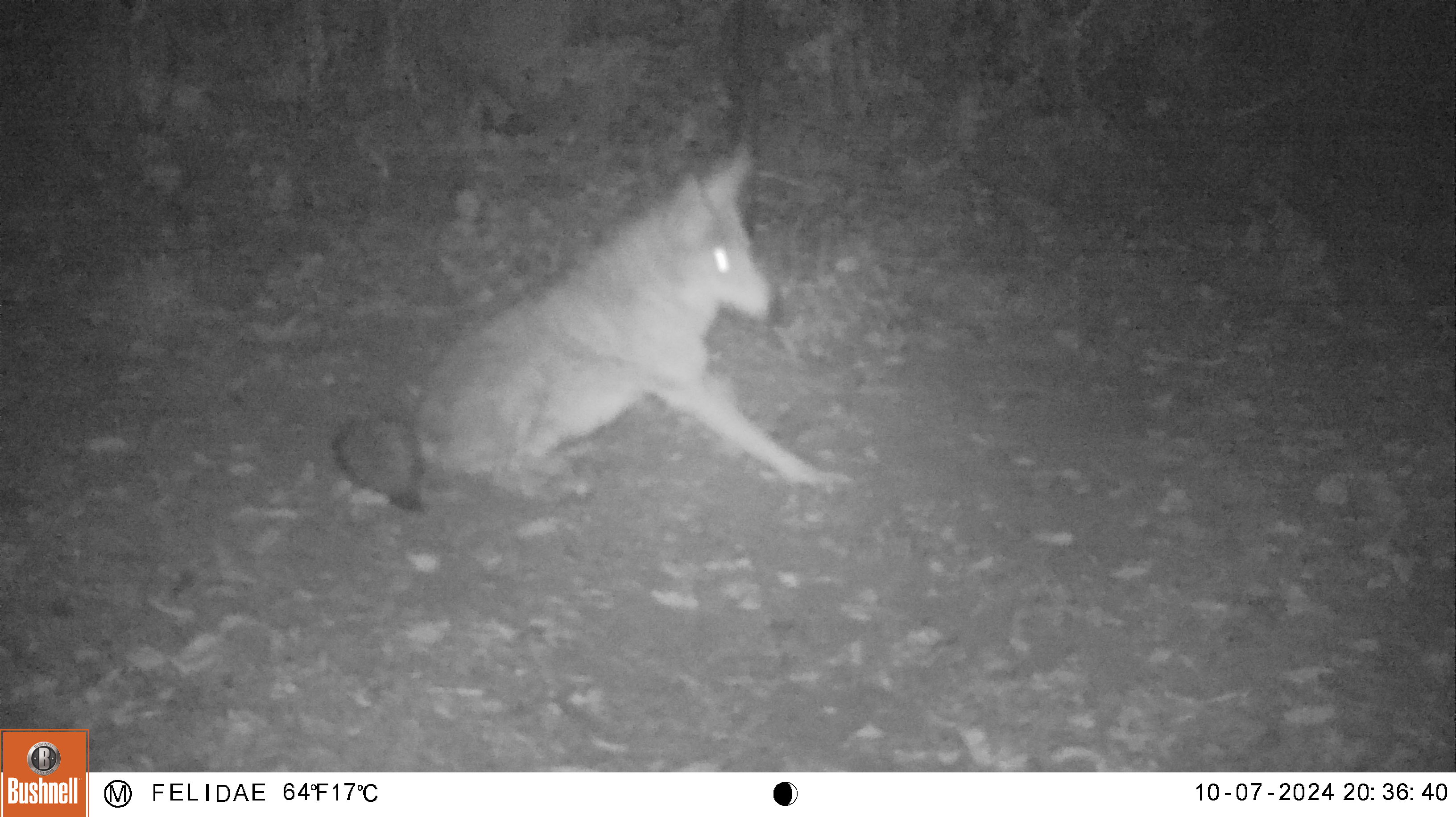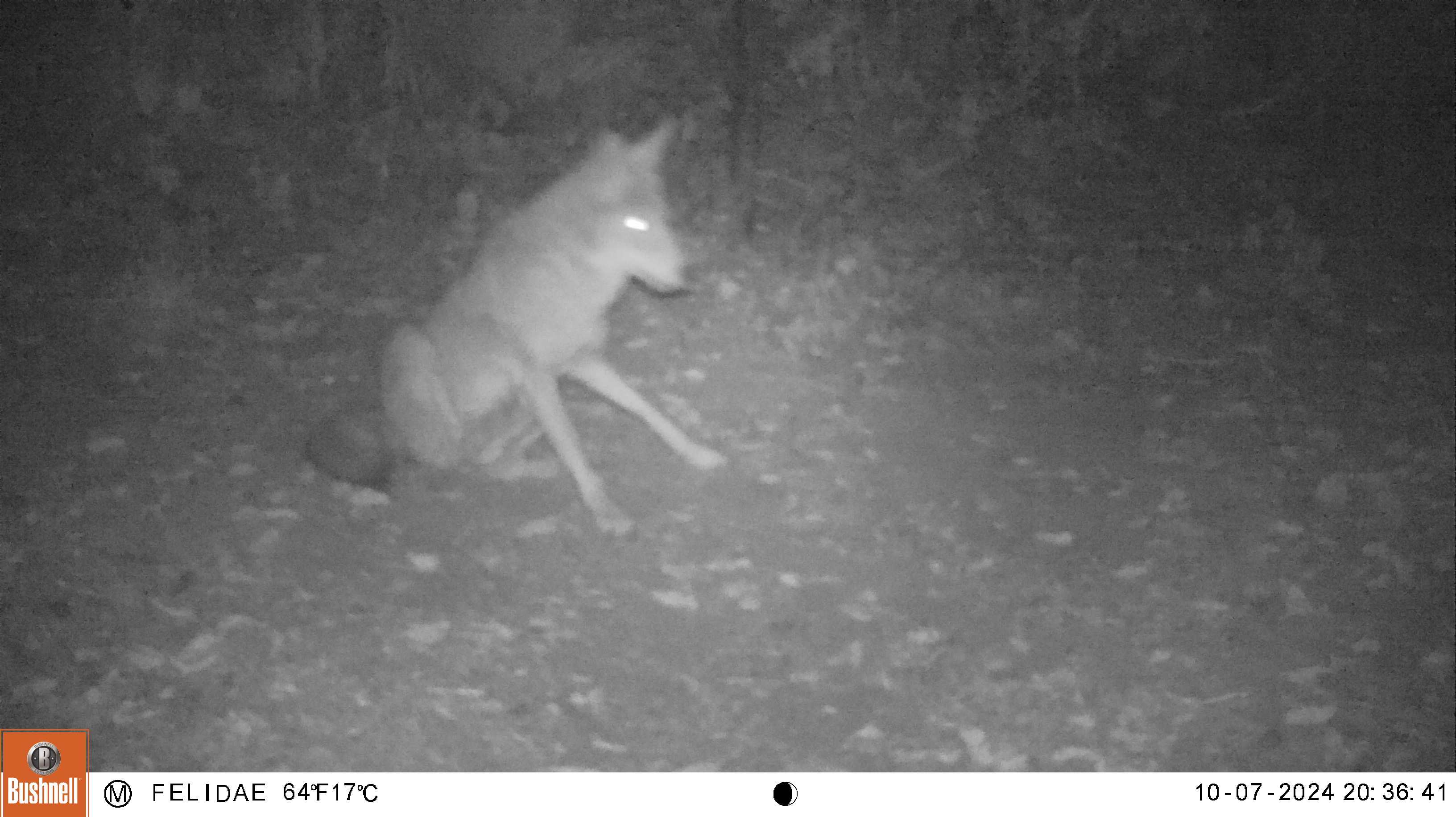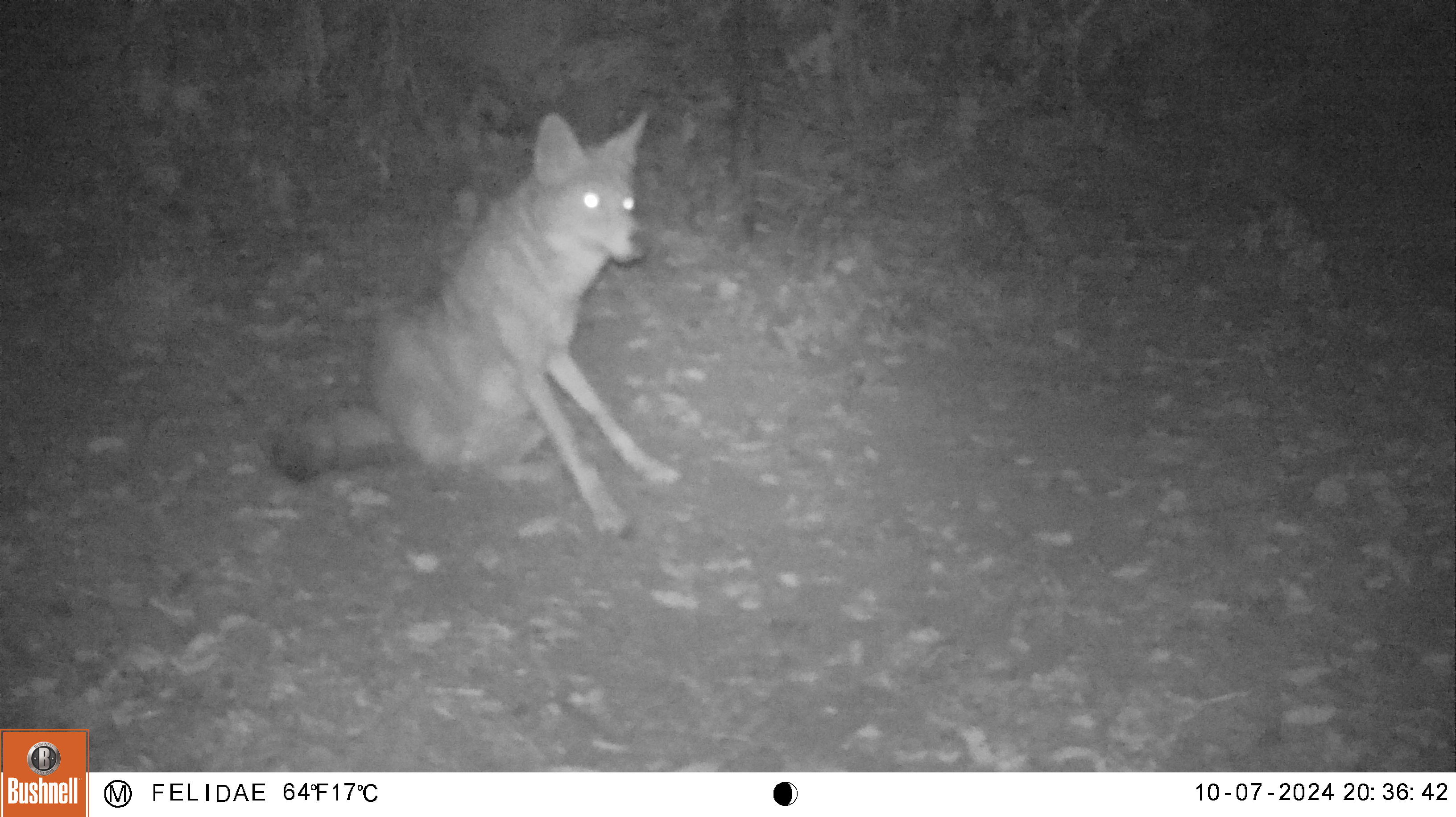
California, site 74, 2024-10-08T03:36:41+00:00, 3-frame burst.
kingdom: Animalia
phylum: Chordata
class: Mammalia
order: Carnivora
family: Canidae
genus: Canis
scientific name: Canis latrans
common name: coyote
Coyote (Canis latrans).